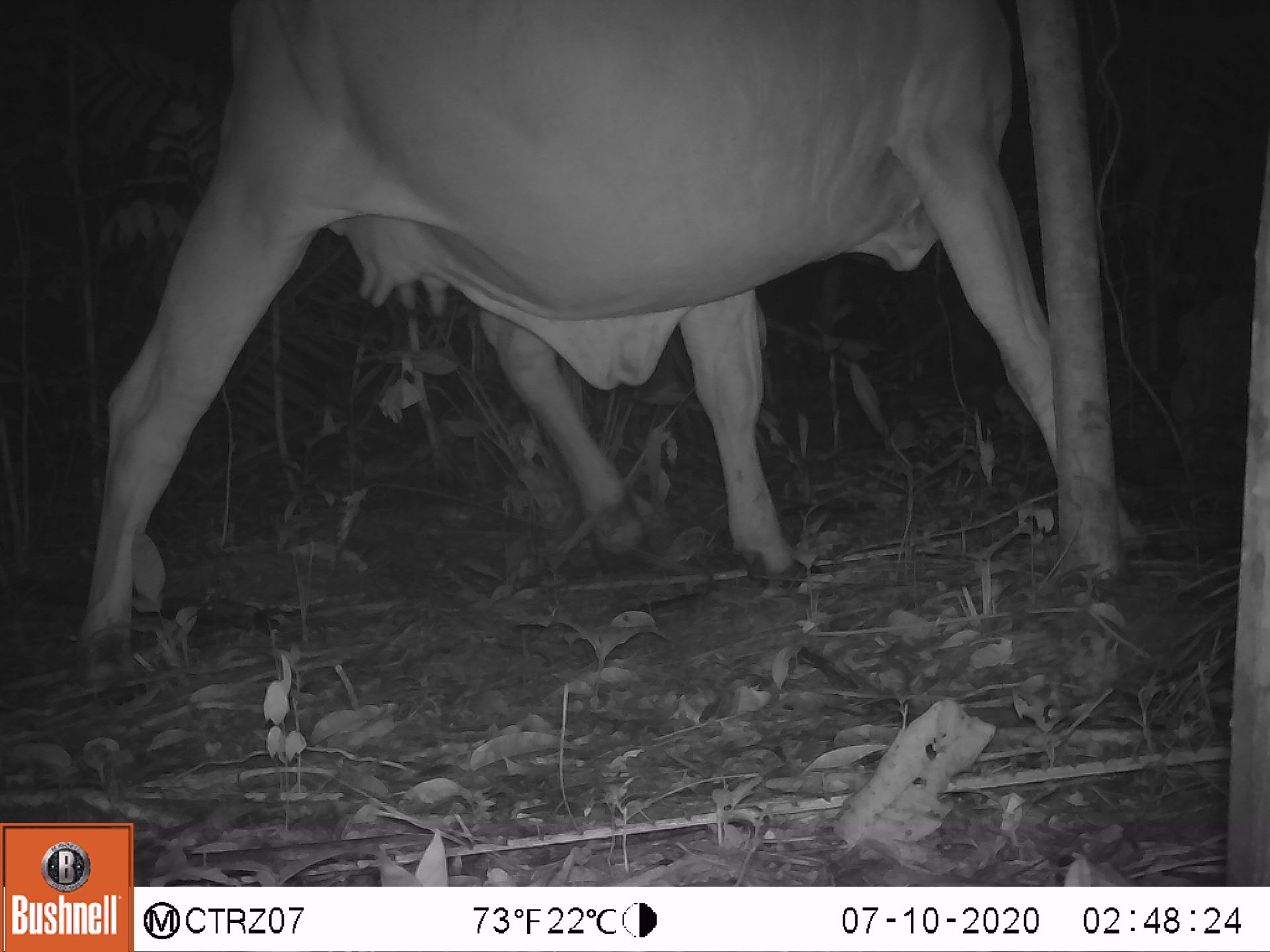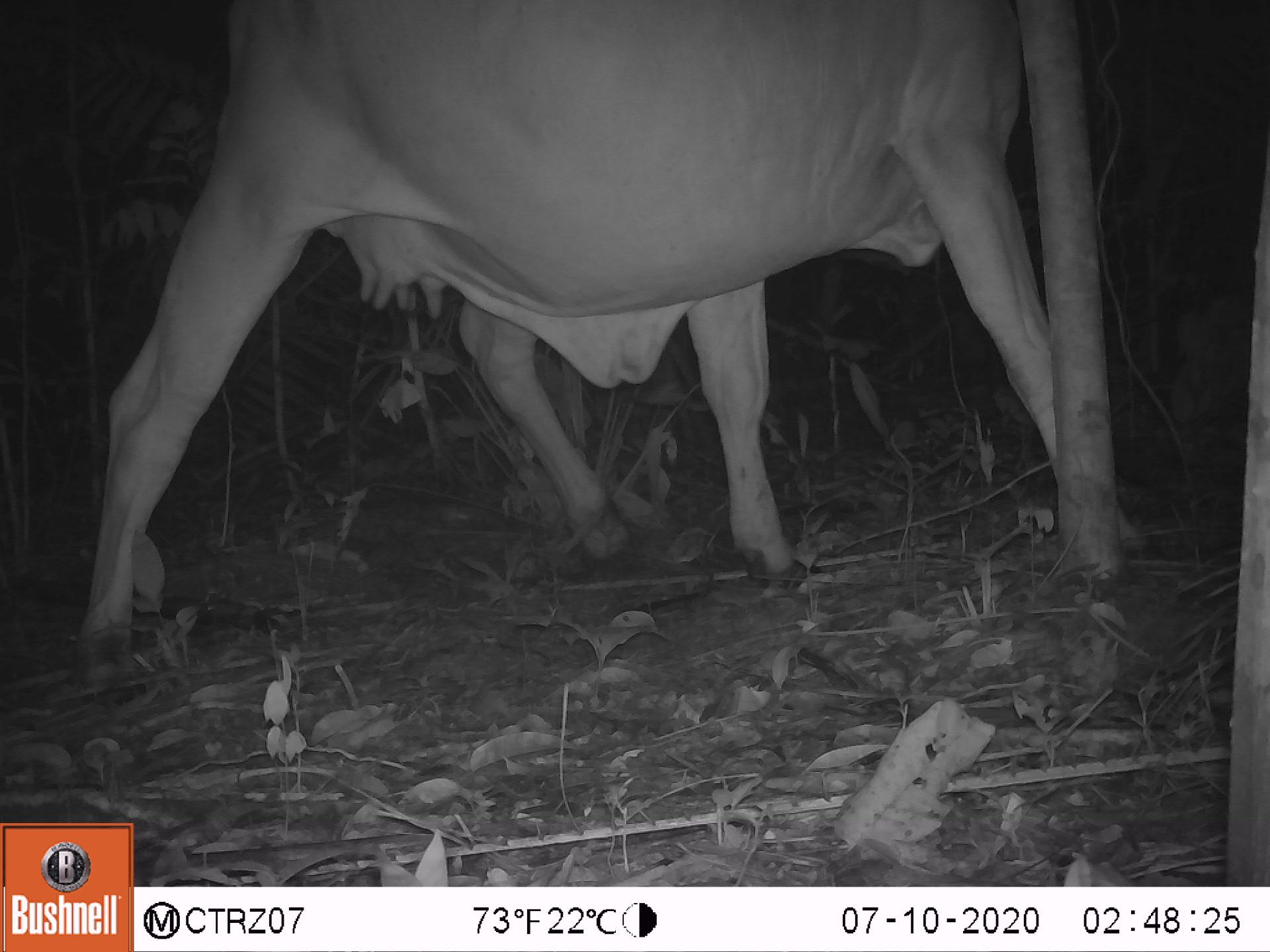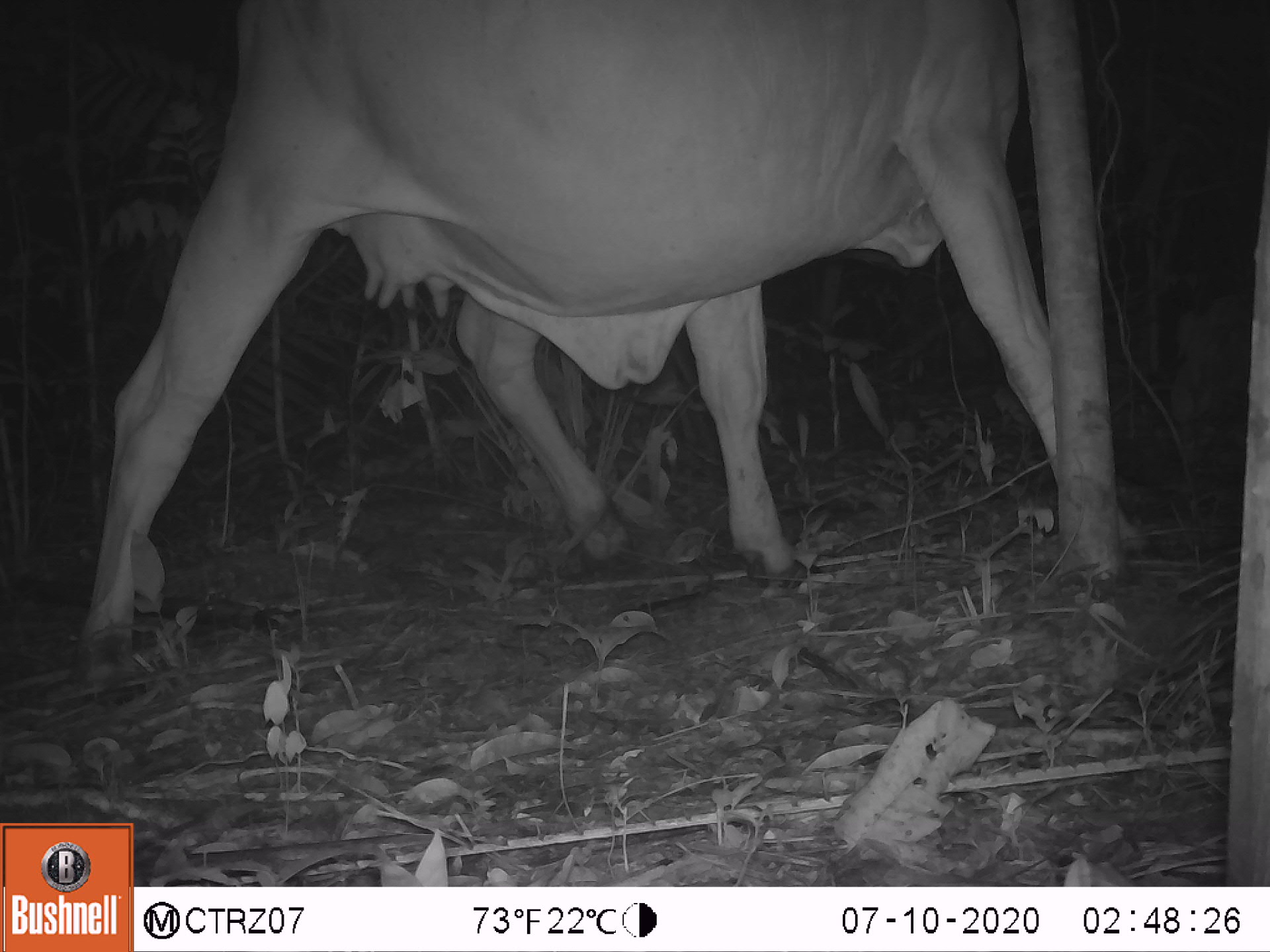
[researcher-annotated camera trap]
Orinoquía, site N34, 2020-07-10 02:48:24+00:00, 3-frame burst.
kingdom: Animalia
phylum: Chordata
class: Mammalia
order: Artiodactyla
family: Bovidae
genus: Bos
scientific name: Bos taurus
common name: cow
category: cattle